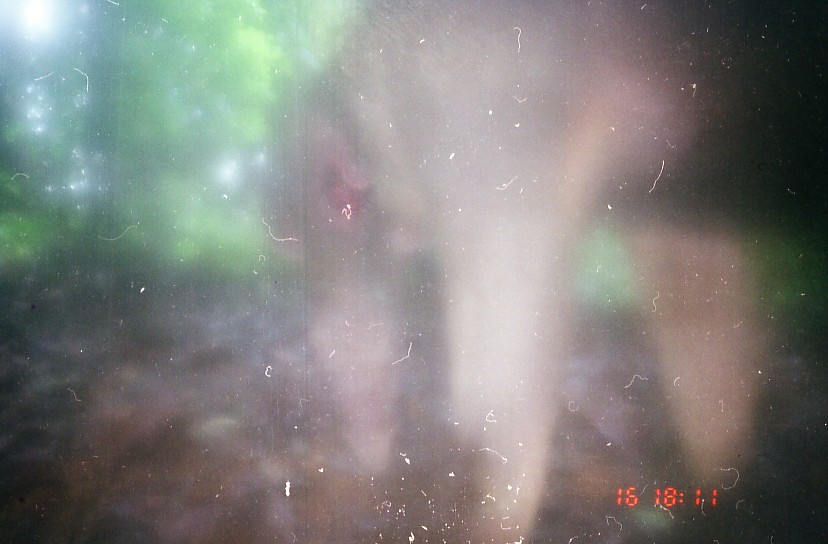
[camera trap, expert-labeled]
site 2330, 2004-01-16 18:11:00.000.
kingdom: Animalia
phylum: Chordata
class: Mammalia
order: Artiodactyla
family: Cervidae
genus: Muntiacus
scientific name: Muntiacus muntjak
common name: southern red muntjac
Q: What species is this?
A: Muntiacus muntjak (southern red muntjac).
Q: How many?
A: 1.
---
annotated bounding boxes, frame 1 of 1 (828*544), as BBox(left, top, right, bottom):
muntiacus muntjak: BBox(273, 0, 828, 543)